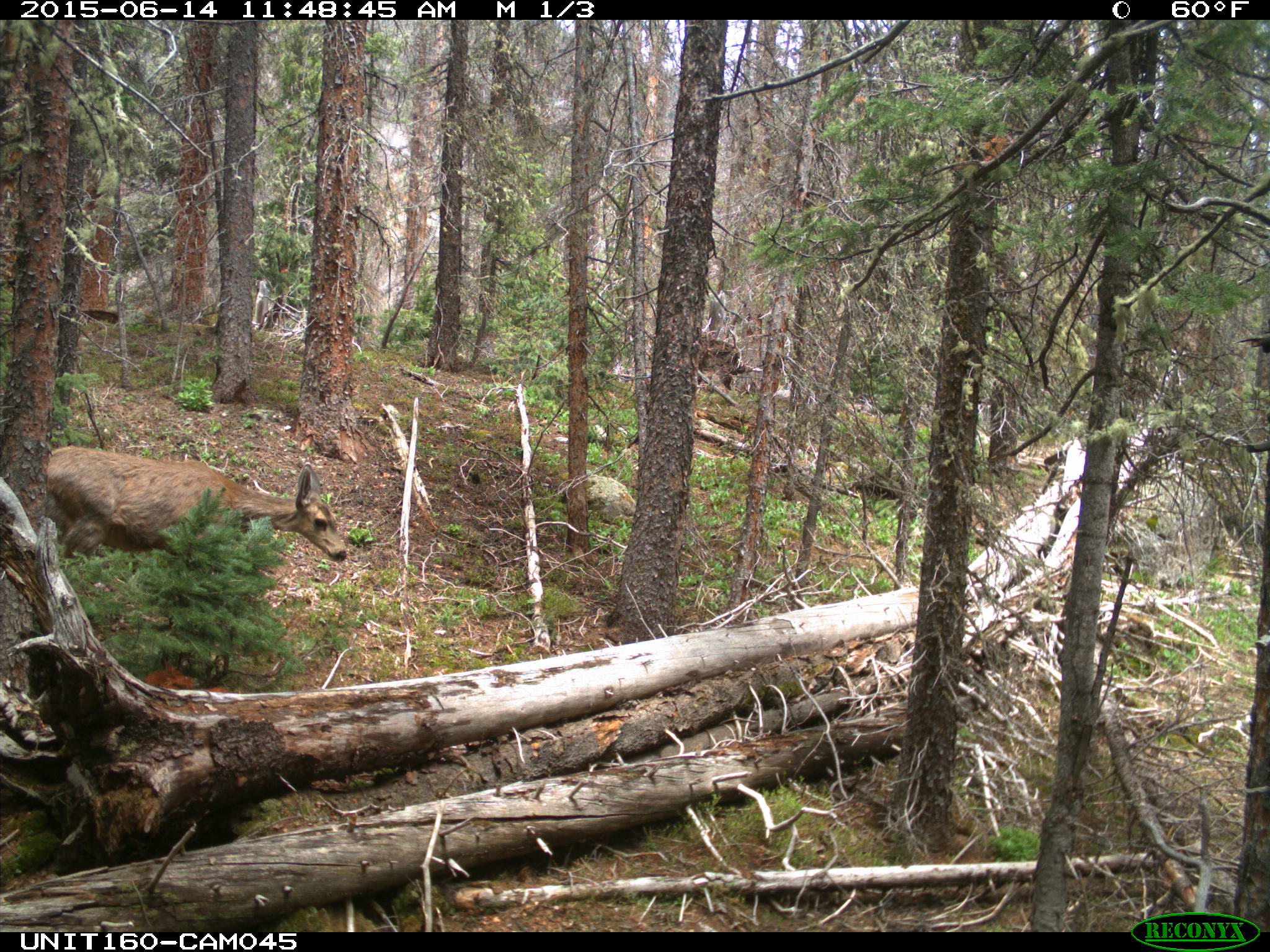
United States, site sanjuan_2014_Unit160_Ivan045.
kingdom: Animalia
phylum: Chordata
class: Mammalia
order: Artiodactyla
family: Cervidae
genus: Odocoileus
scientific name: Odocoileus hemionus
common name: mule deer